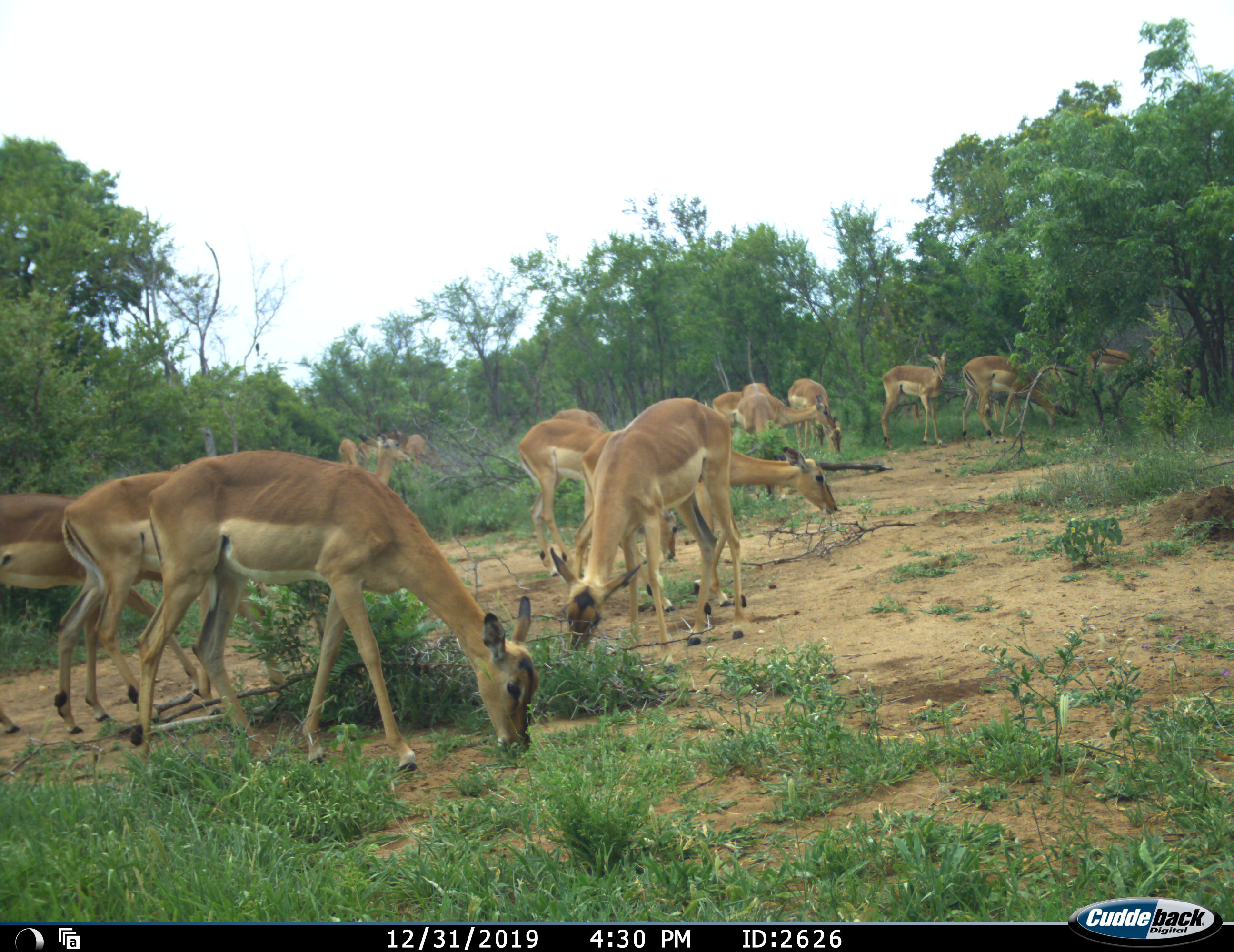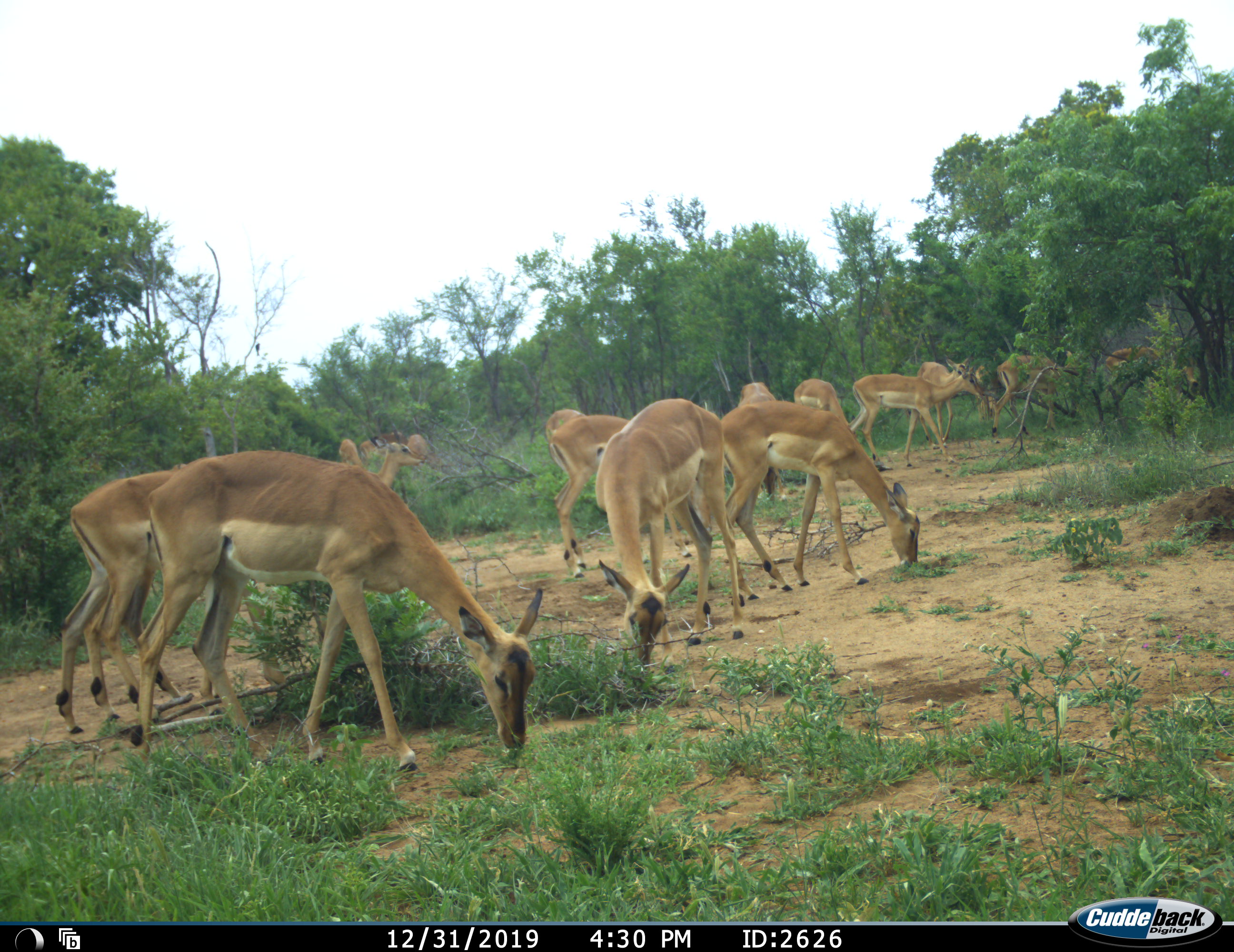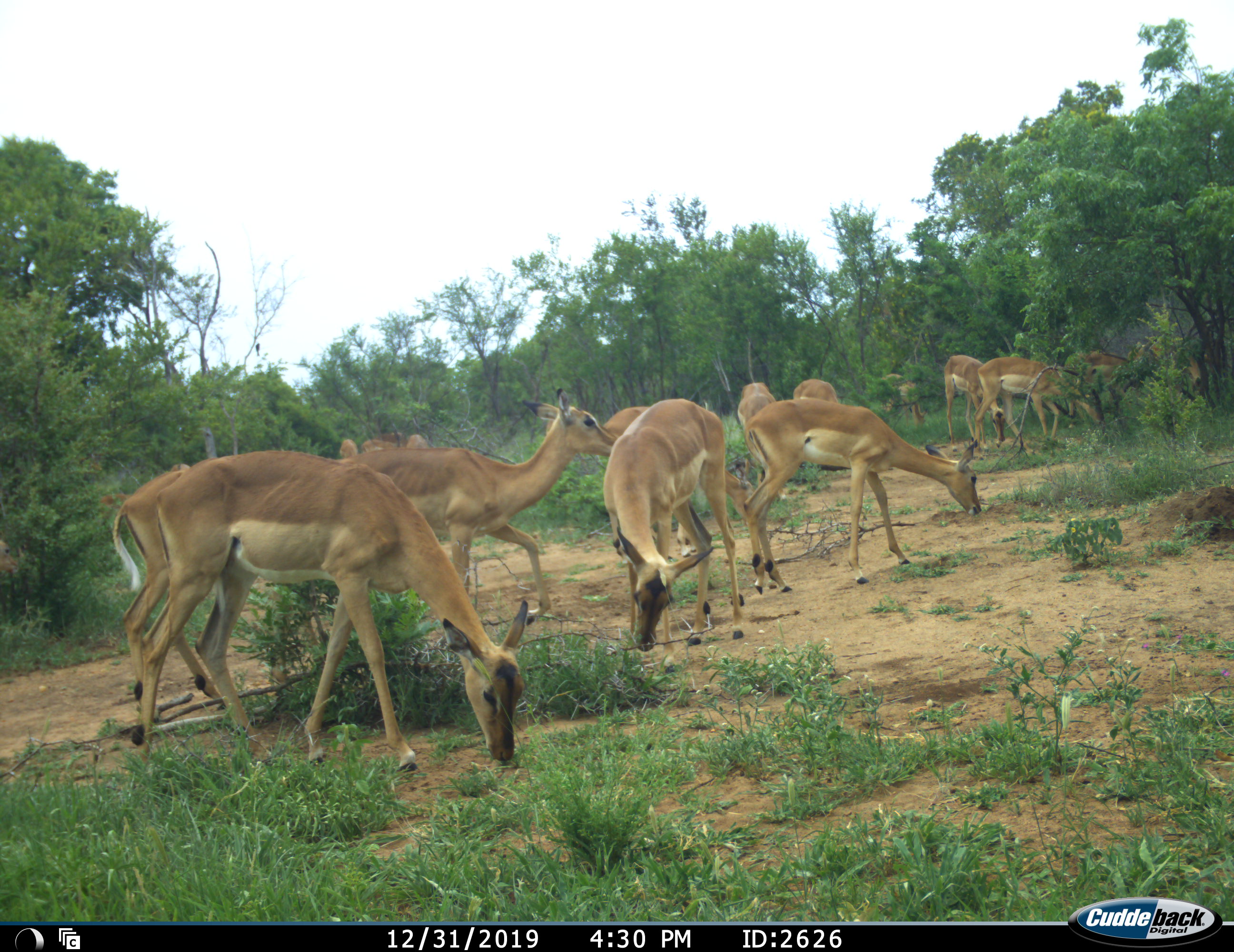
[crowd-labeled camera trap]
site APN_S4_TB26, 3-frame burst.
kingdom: Animalia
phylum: Chordata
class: Mammalia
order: Artiodactyla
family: Bovidae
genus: Aepyceros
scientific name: Aepyceros melampus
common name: impala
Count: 11-50.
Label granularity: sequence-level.